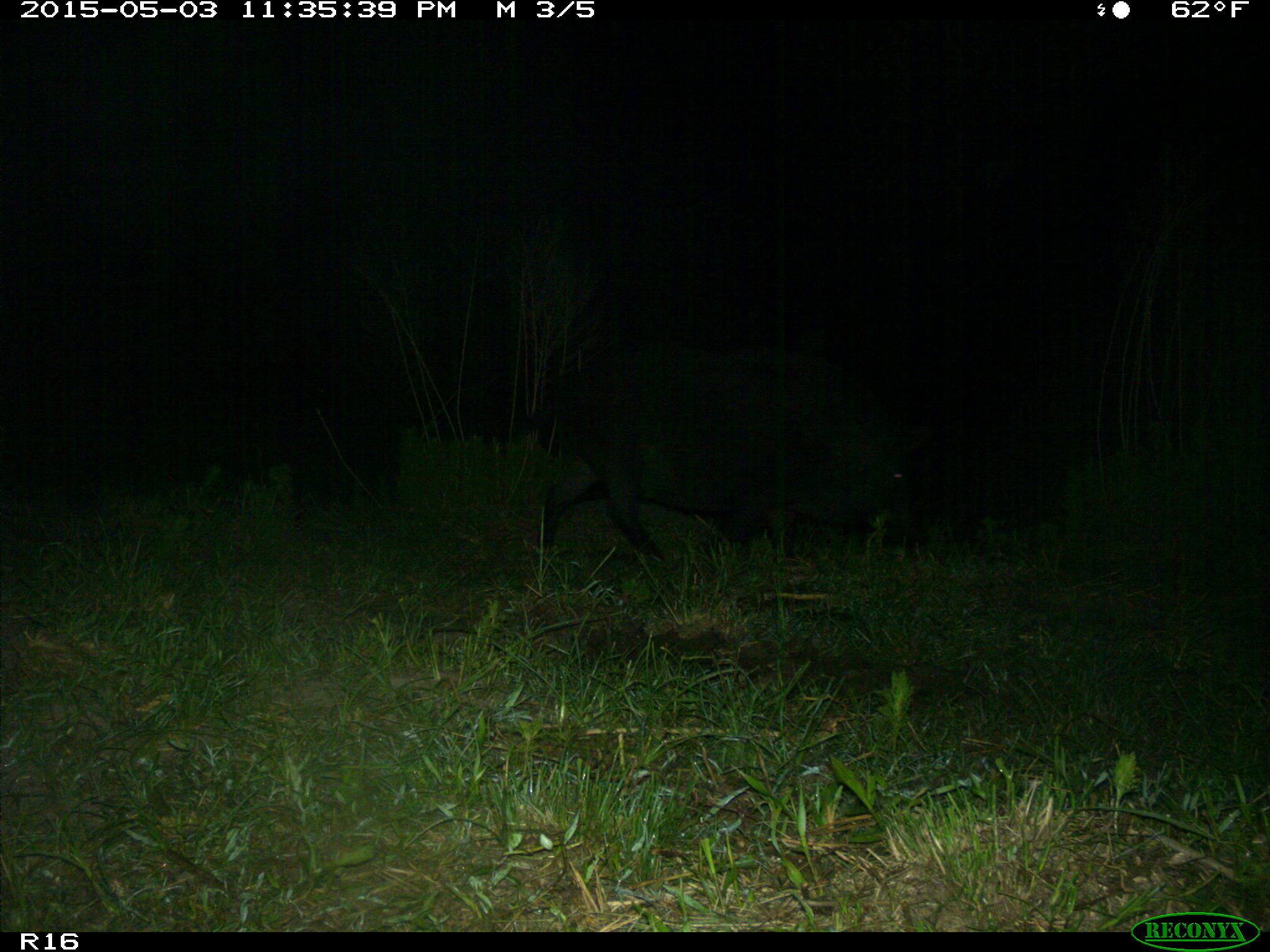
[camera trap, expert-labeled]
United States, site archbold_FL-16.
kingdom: Animalia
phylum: Chordata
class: Mammalia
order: Artiodactyla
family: Suidae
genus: Sus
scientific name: Sus scrofa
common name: wild boar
Sus scrofa (wild boar).